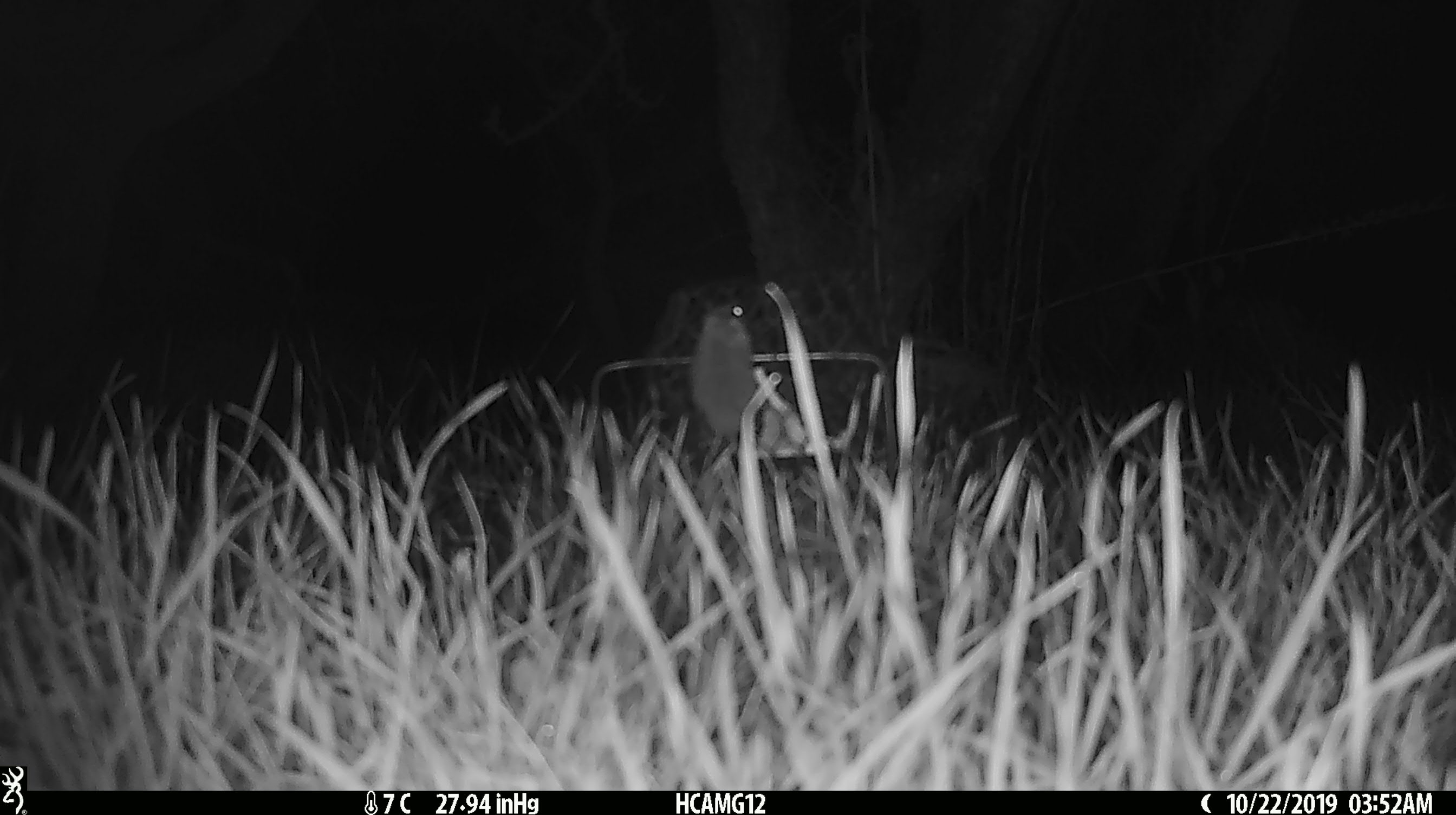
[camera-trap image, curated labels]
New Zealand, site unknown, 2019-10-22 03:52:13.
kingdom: Animalia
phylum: Chordata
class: Mammalia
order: Rodentia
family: Muridae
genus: Mus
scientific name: Mus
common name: mouse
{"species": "mouse (Mus)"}